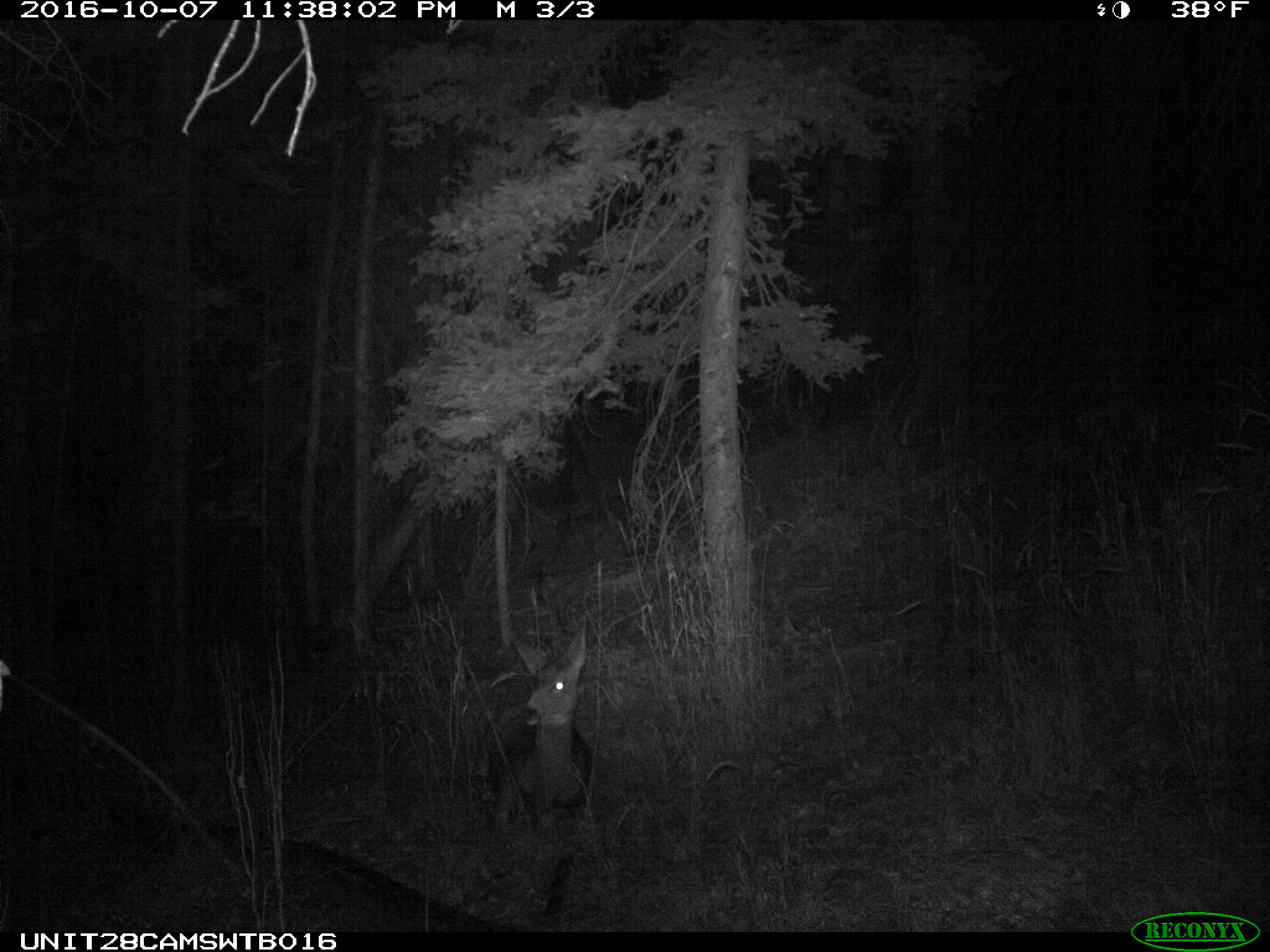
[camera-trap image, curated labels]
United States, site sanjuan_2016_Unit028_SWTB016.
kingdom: Animalia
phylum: Chordata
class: Mammalia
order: Artiodactyla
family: Cervidae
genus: Odocoileus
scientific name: Odocoileus hemionus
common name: mule deer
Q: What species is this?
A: Odocoileus hemionus (mule deer).